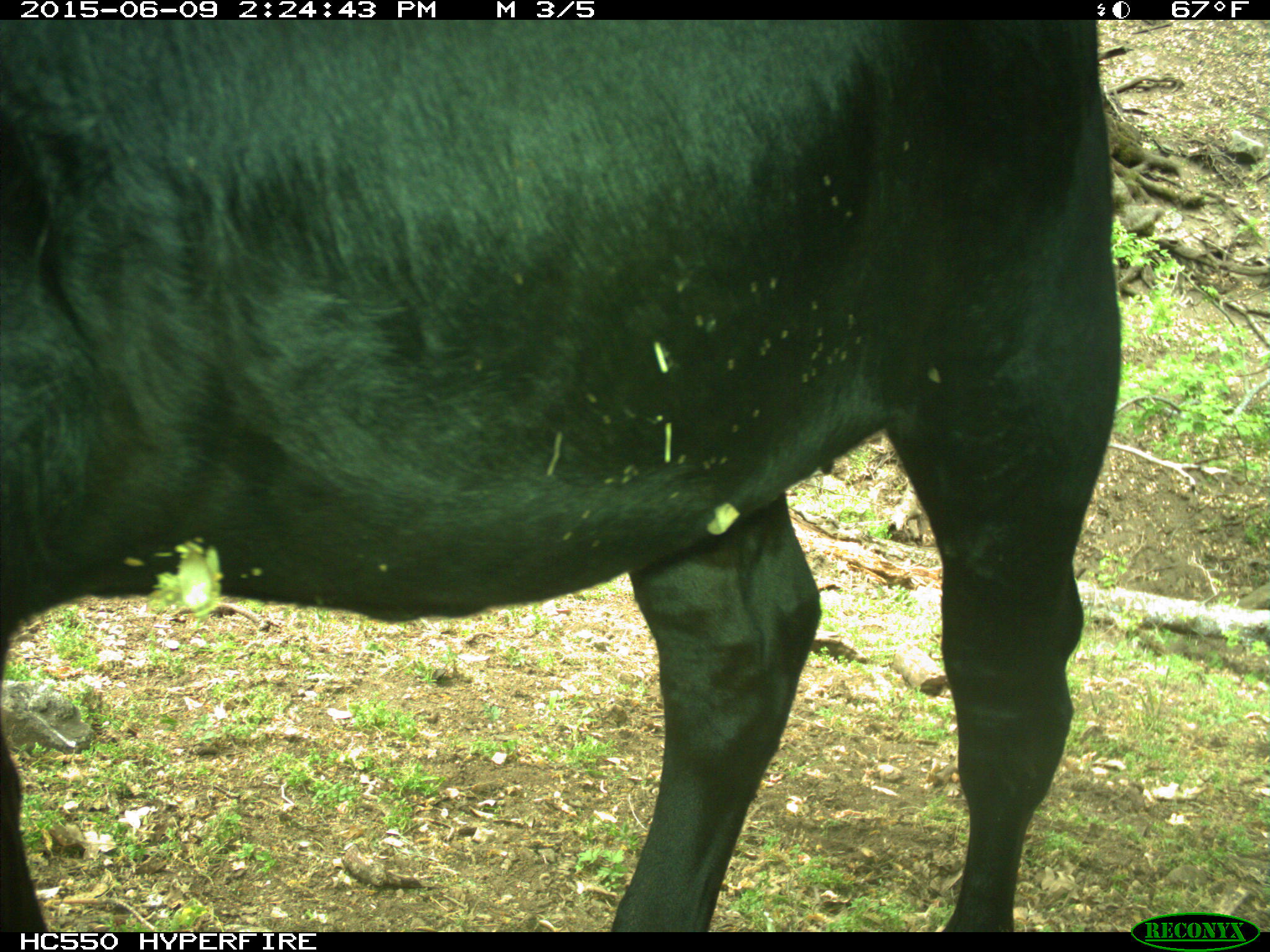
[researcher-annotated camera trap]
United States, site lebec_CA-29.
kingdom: Animalia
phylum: Chordata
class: Mammalia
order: Artiodactyla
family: Bovidae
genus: Bos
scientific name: Bos taurus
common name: domestic cow